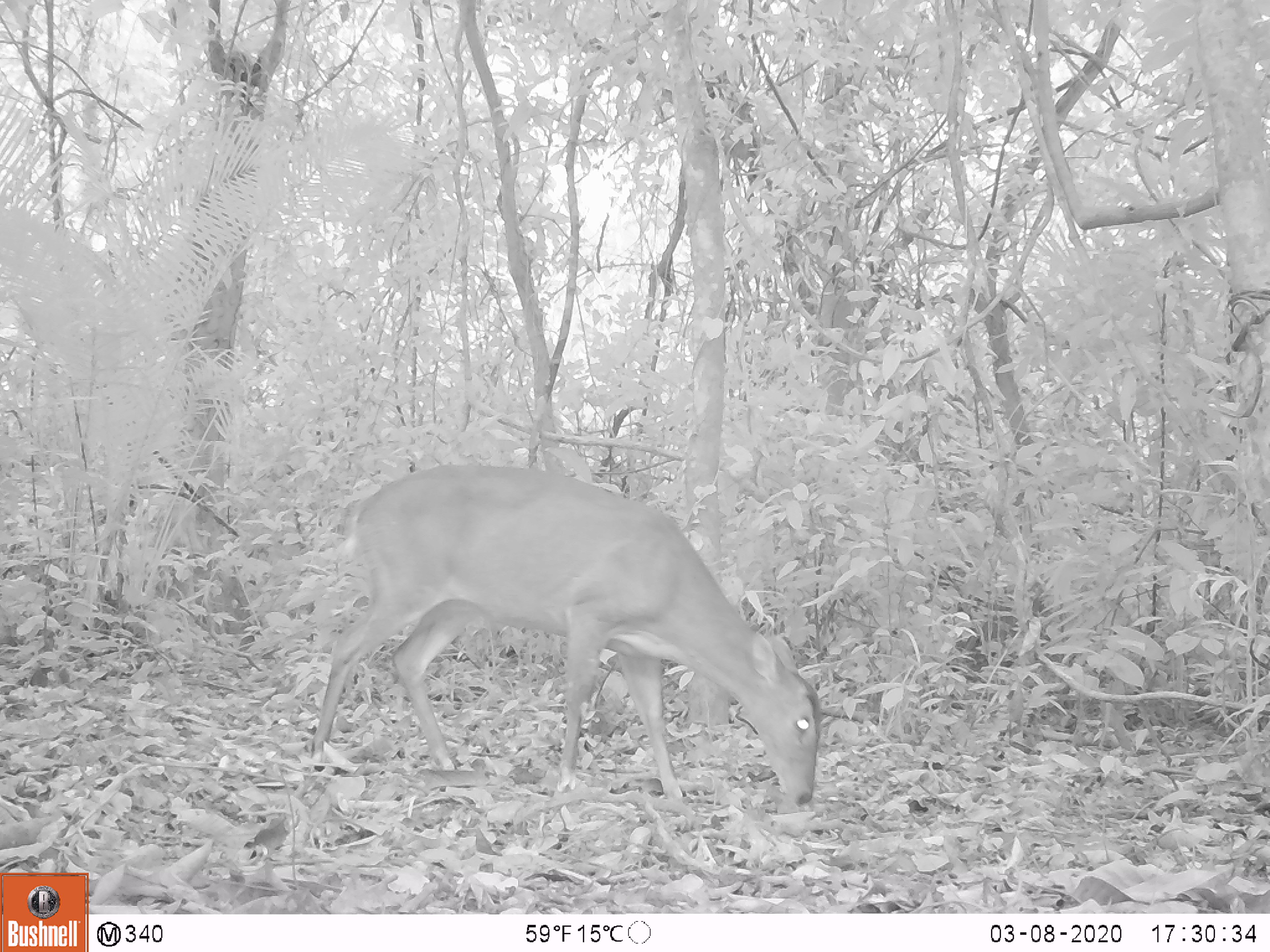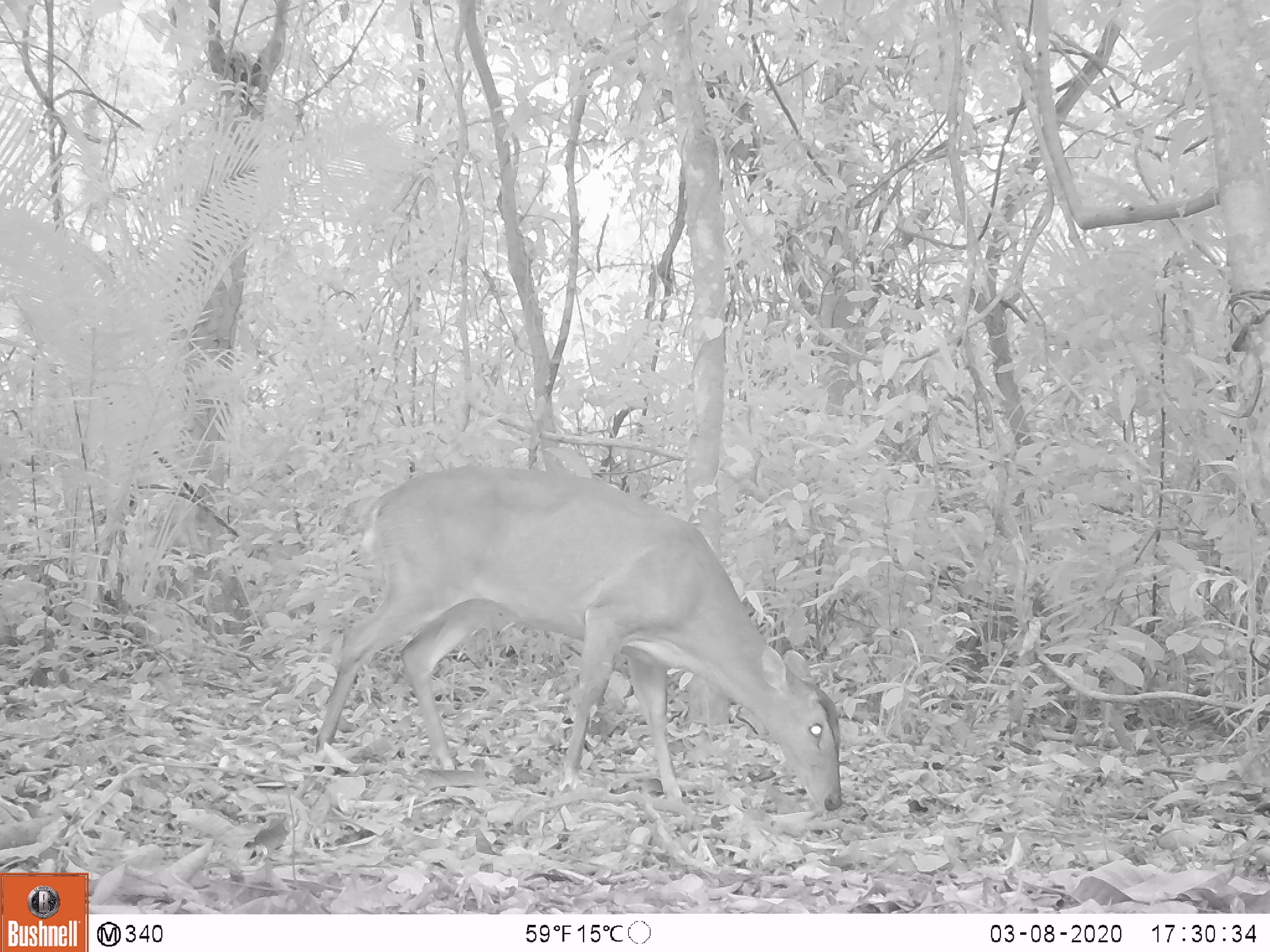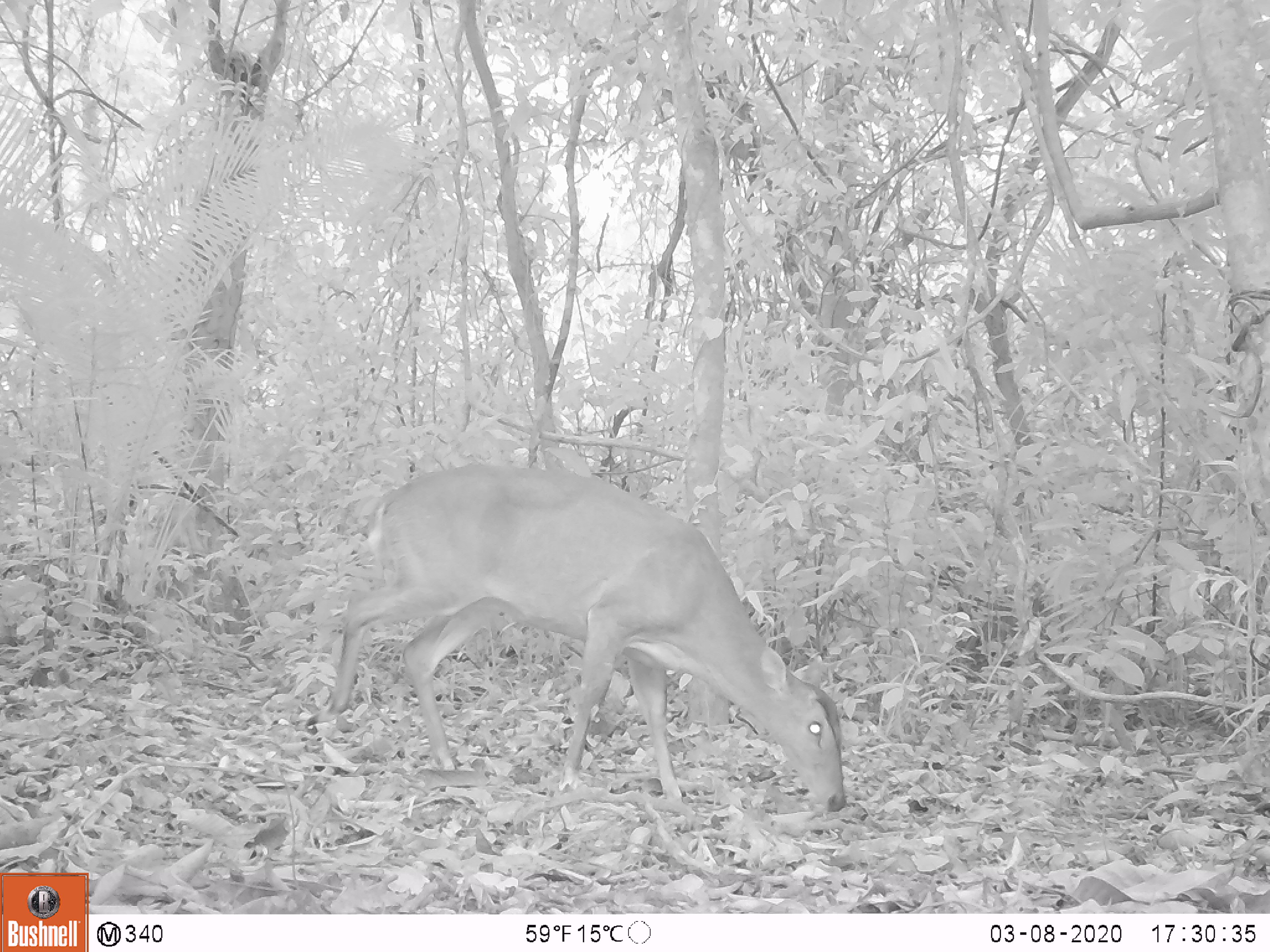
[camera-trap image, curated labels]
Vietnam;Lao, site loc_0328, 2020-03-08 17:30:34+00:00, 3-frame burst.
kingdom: Animalia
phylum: Chordata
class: Mammalia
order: Artiodactyla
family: Cervidae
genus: Muntiacus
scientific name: Muntiacus vuquangensis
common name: large-antlered muntjac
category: large antlered muntjac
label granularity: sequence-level